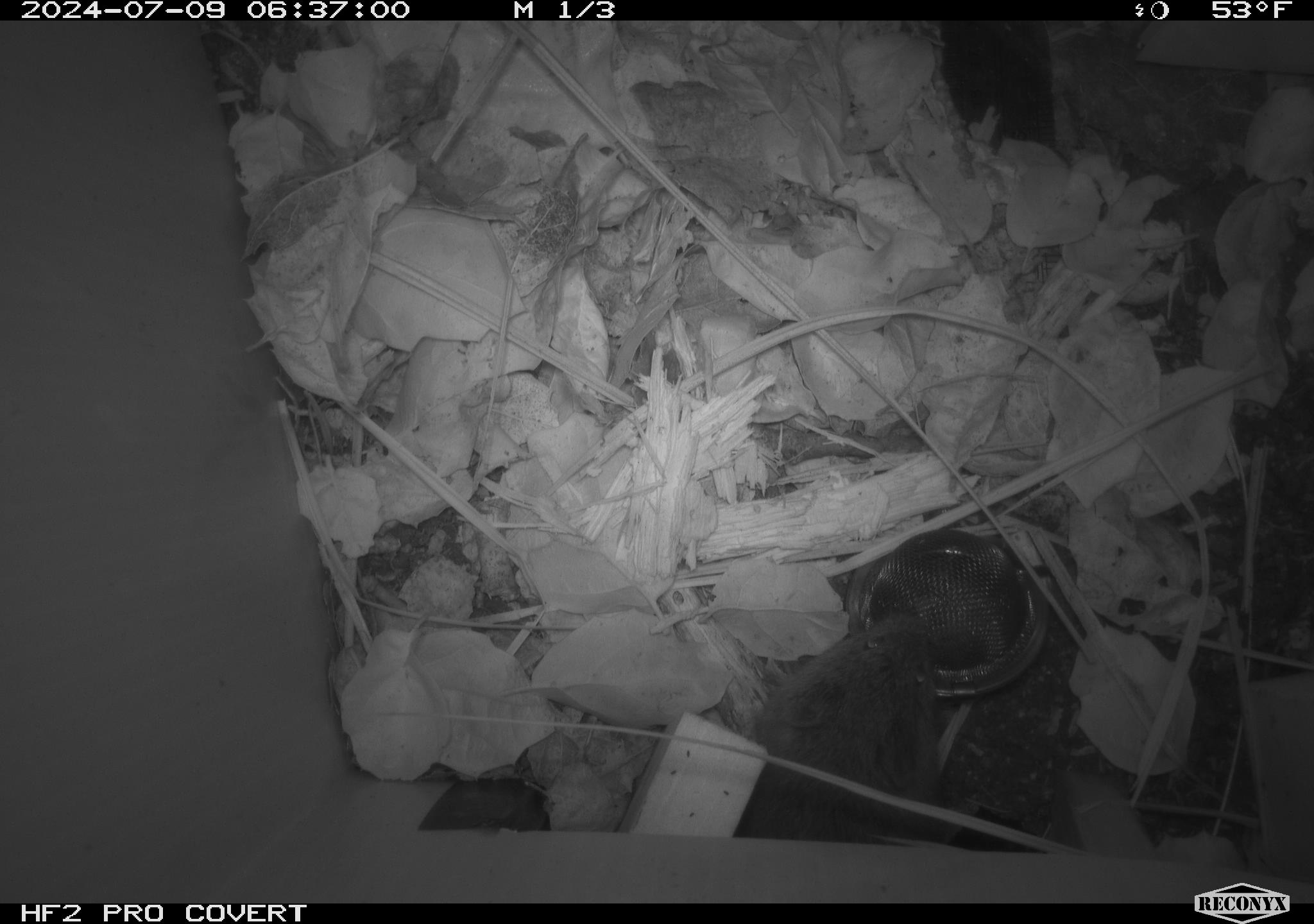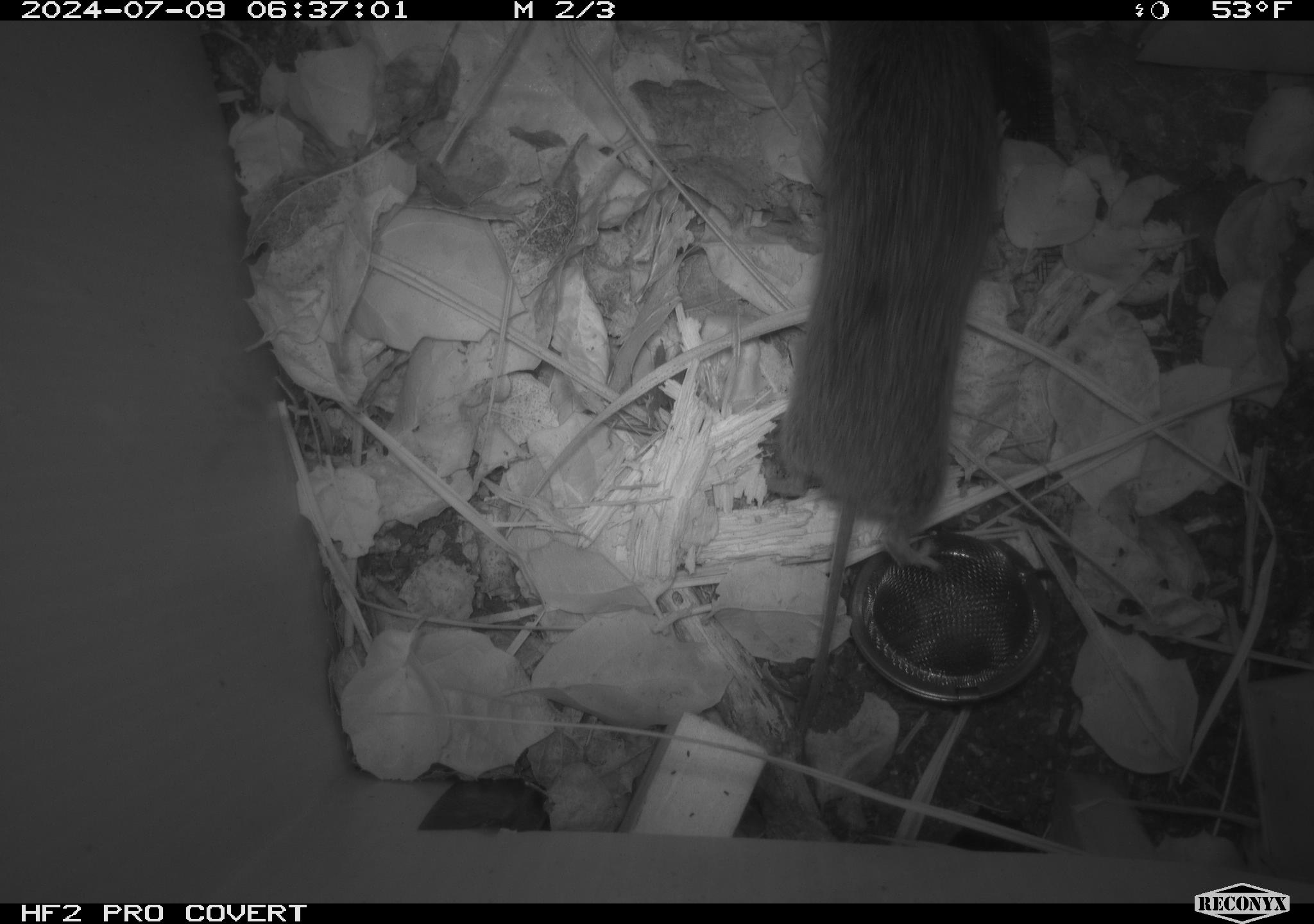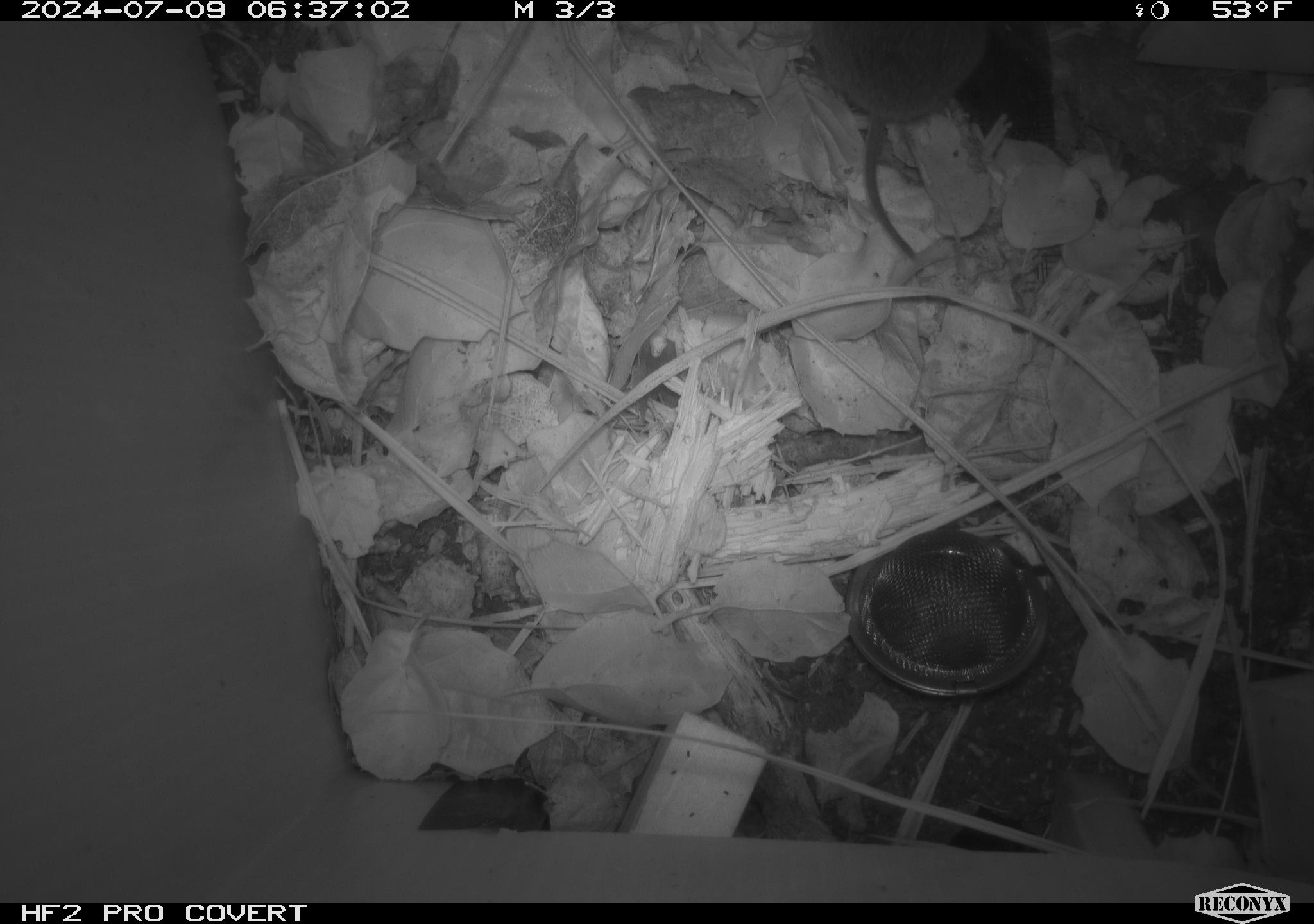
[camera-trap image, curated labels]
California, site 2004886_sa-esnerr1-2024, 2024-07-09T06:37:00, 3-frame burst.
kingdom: Animalia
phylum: Chordata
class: Mammalia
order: Rodentia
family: Cricetidae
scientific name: Cricetidae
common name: hamsters, voles, lemmings, and allies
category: cricetidae family